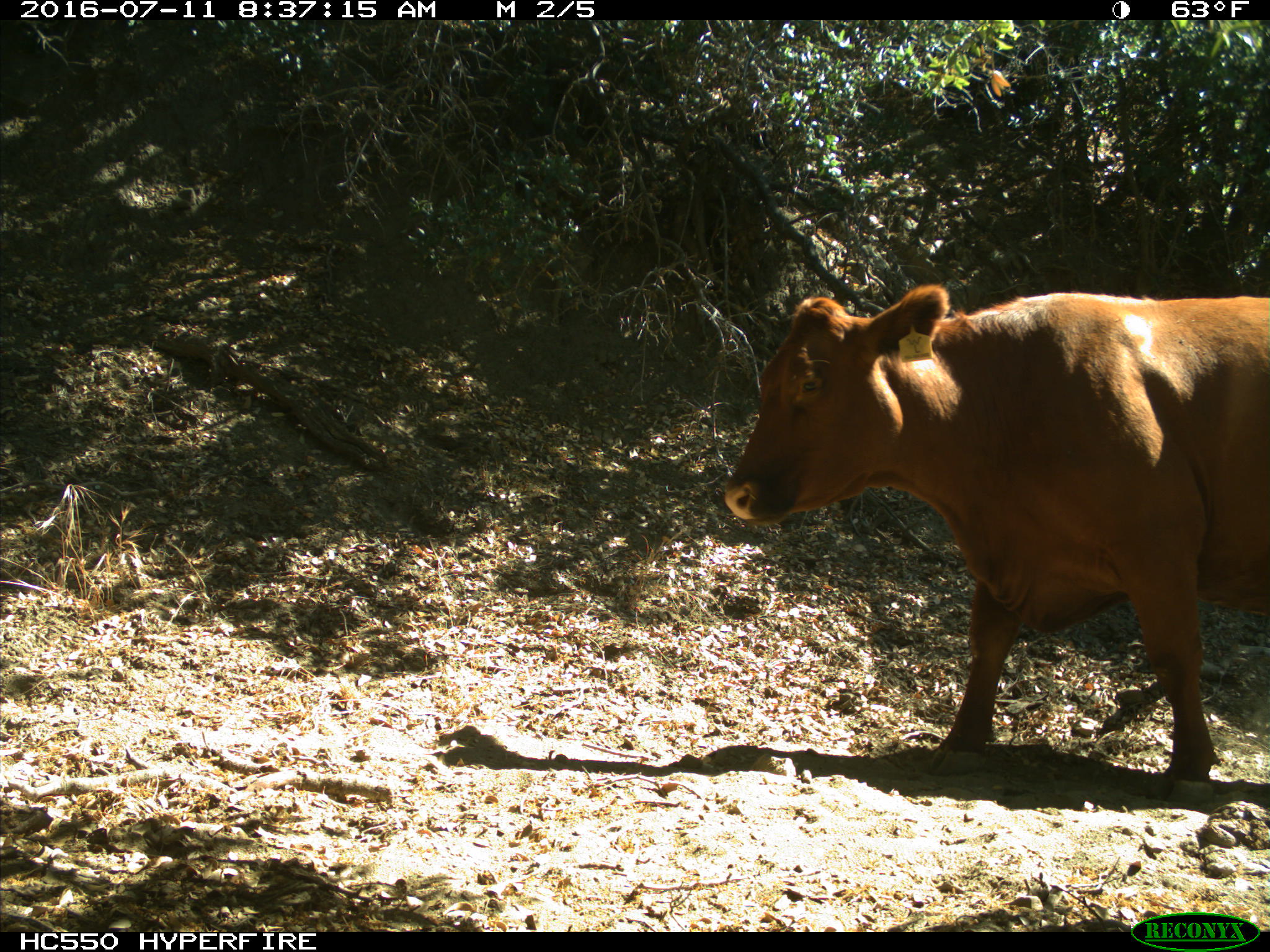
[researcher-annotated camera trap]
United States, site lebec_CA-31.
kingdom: Animalia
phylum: Chordata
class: Mammalia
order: Artiodactyla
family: Bovidae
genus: Bos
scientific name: Bos taurus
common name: domestic cow